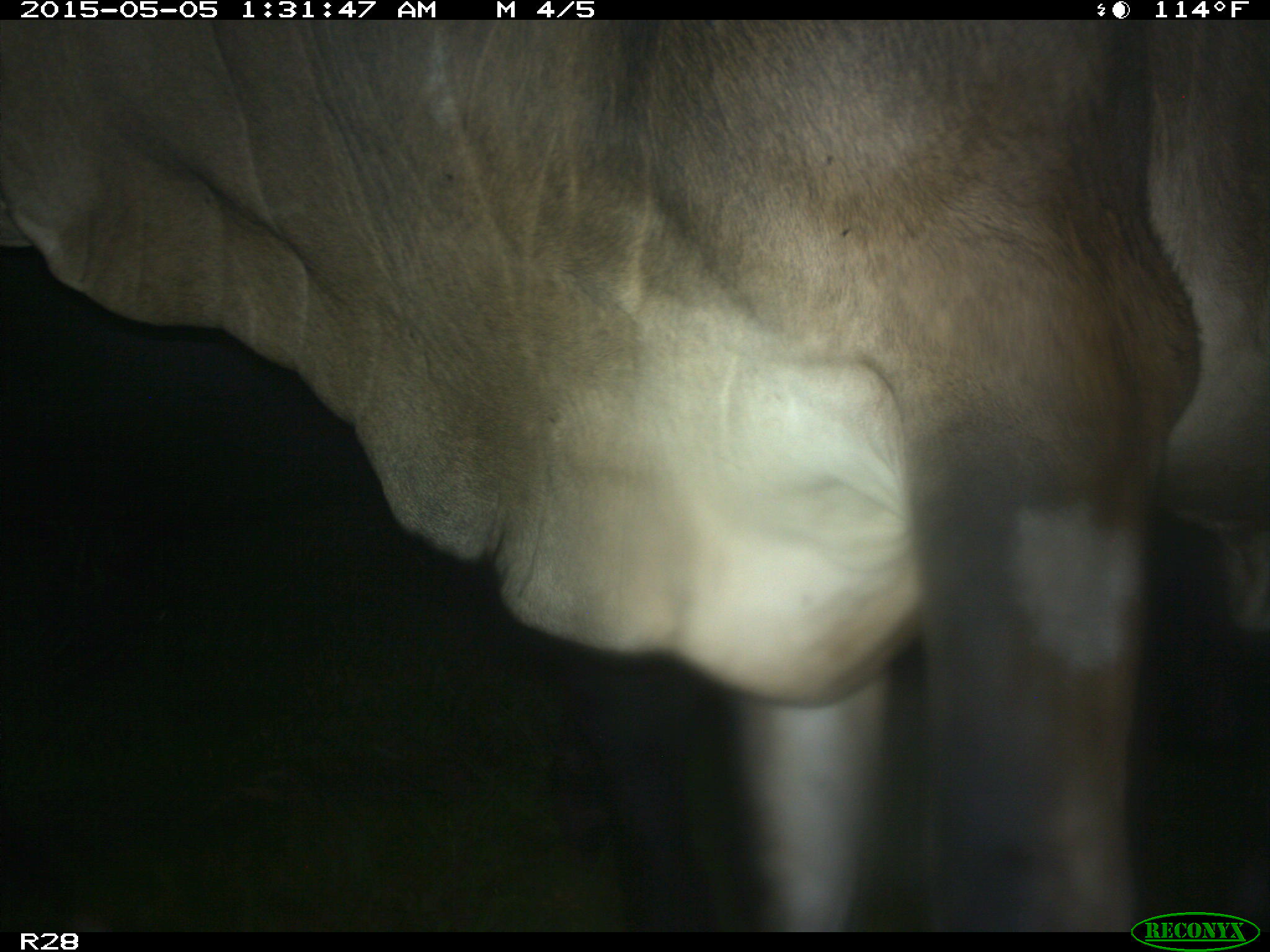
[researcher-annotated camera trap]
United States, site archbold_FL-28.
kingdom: Animalia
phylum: Chordata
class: Mammalia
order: Artiodactyla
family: Bovidae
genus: Bos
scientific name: Bos taurus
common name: domestic cow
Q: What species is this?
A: Bos taurus (domestic cow).